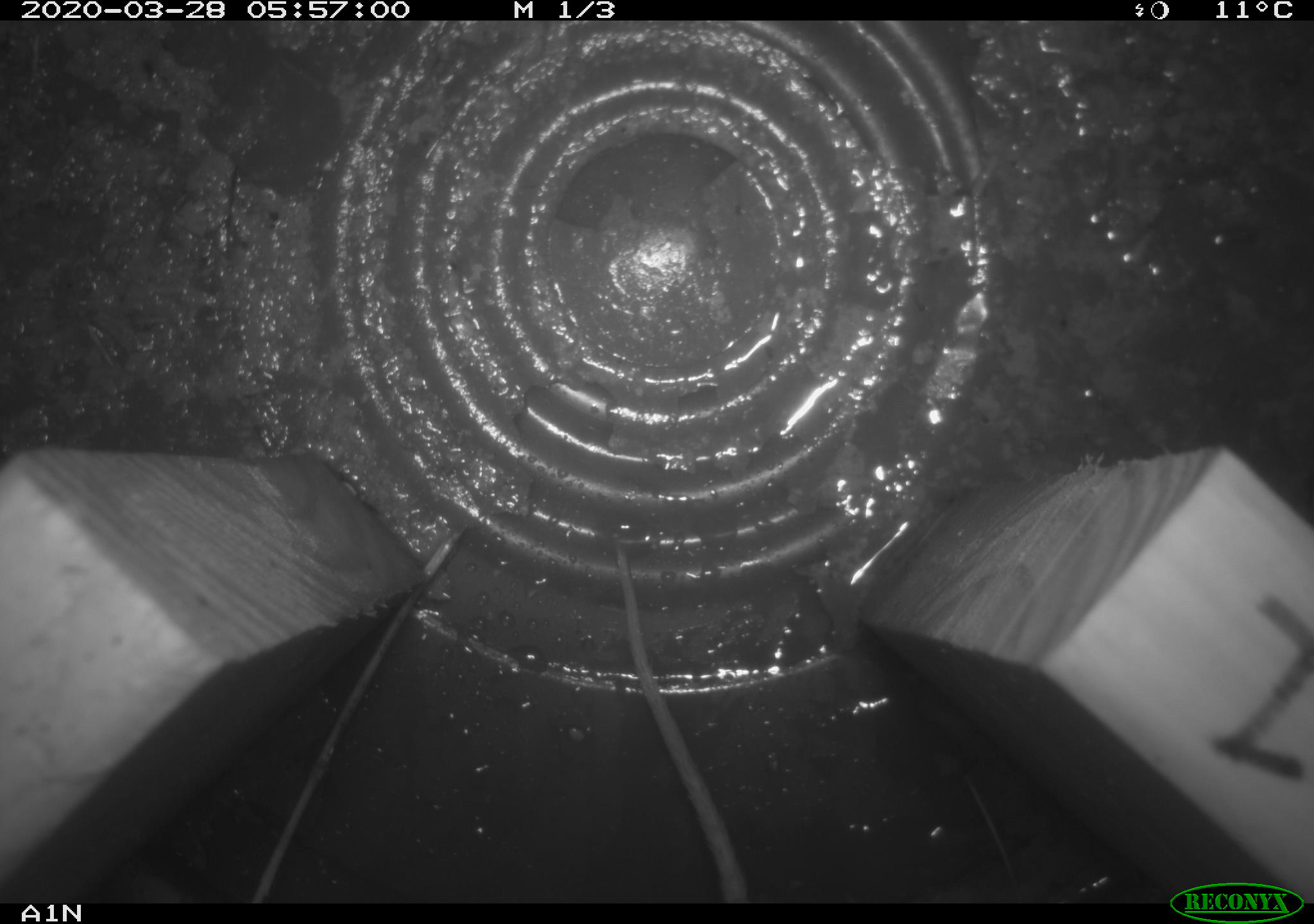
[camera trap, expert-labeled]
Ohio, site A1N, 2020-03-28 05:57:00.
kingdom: Animalia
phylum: Chordata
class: Mammalia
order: Rodentia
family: Cricetidae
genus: Peromyscus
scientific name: Peromyscus leucopus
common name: white-footed mouse